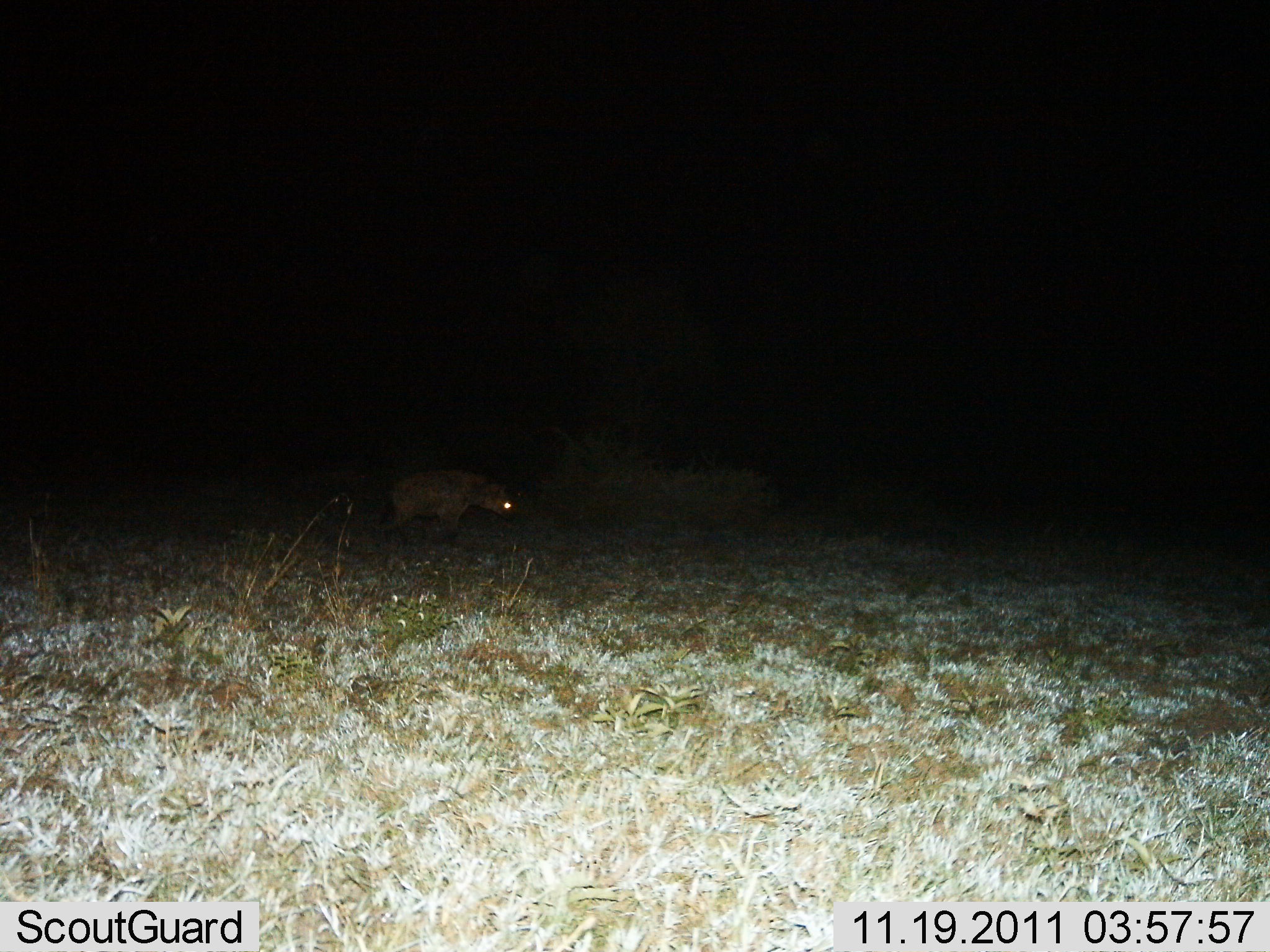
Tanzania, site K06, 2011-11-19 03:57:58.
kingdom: Animalia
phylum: Chordata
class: Mammalia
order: Carnivora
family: Hyaenidae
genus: Crocuta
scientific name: Crocuta crocuta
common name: spotted hyena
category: hyenaspotted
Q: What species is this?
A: Hyenaspotted (spotted hyena) (Crocuta crocuta).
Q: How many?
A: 1.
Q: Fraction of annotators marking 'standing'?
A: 18%.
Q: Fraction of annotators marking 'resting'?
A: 0%.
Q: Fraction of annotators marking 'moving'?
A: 82%.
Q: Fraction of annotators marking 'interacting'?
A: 0%.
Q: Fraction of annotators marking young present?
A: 0%.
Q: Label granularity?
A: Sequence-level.